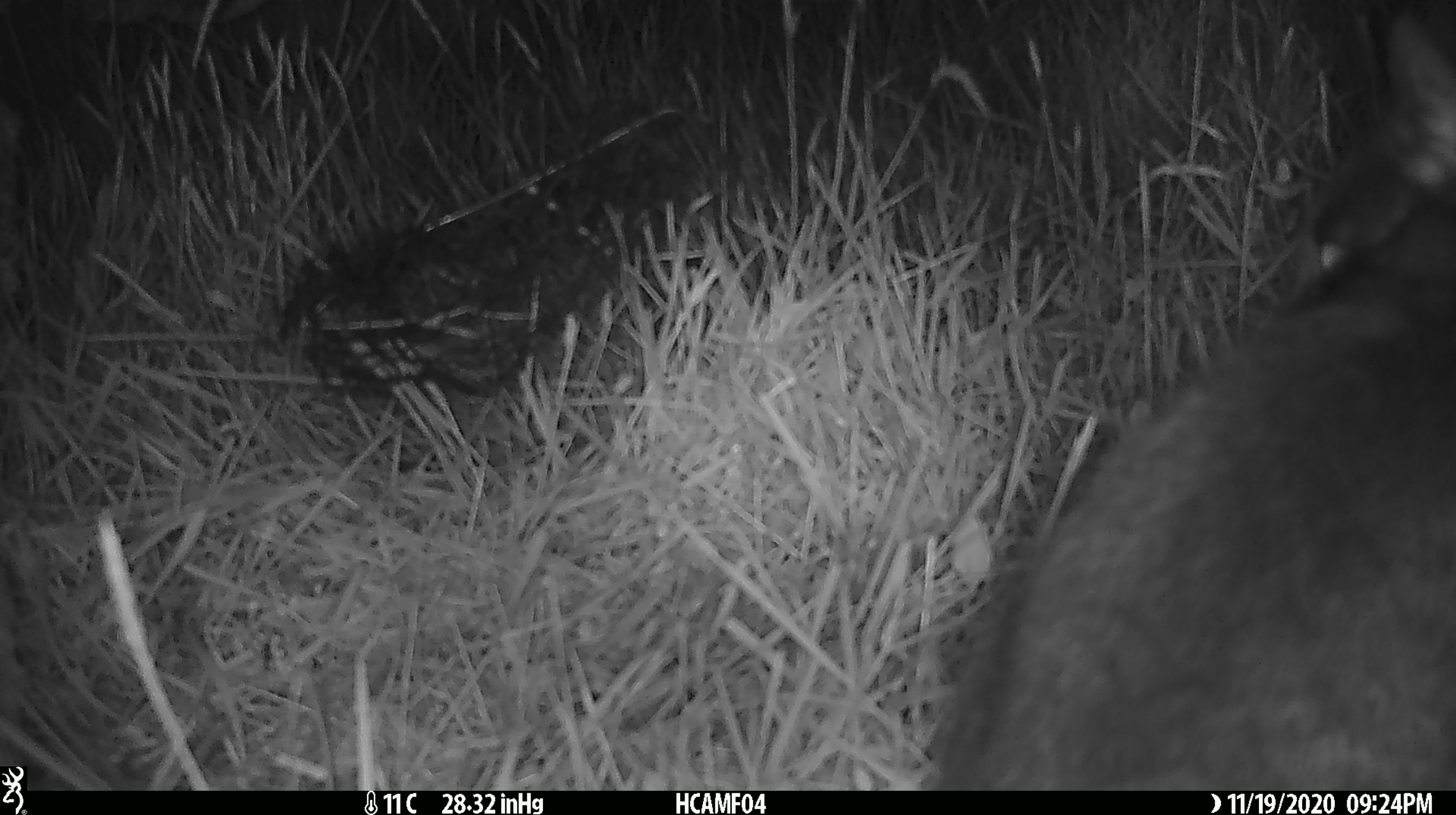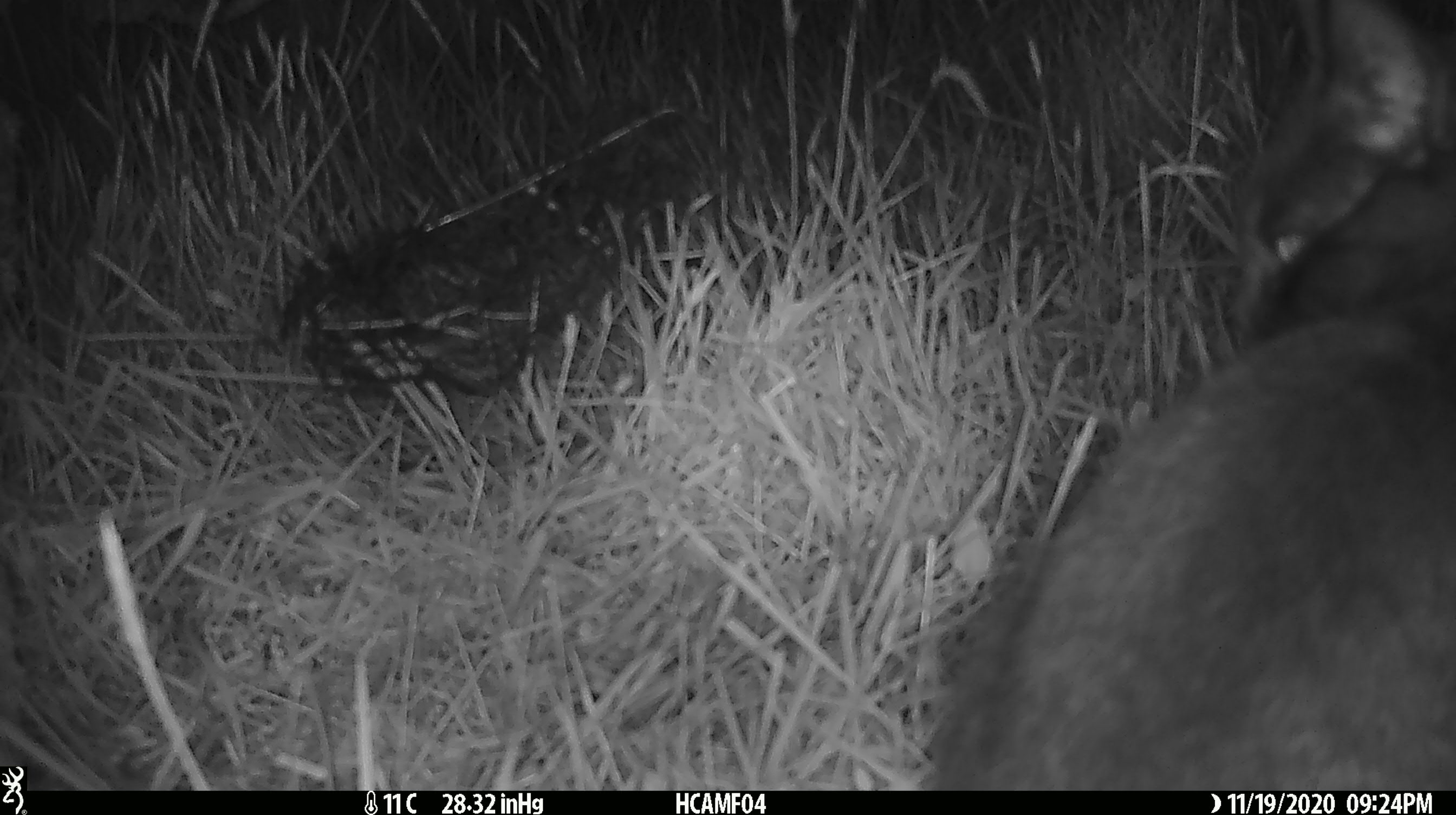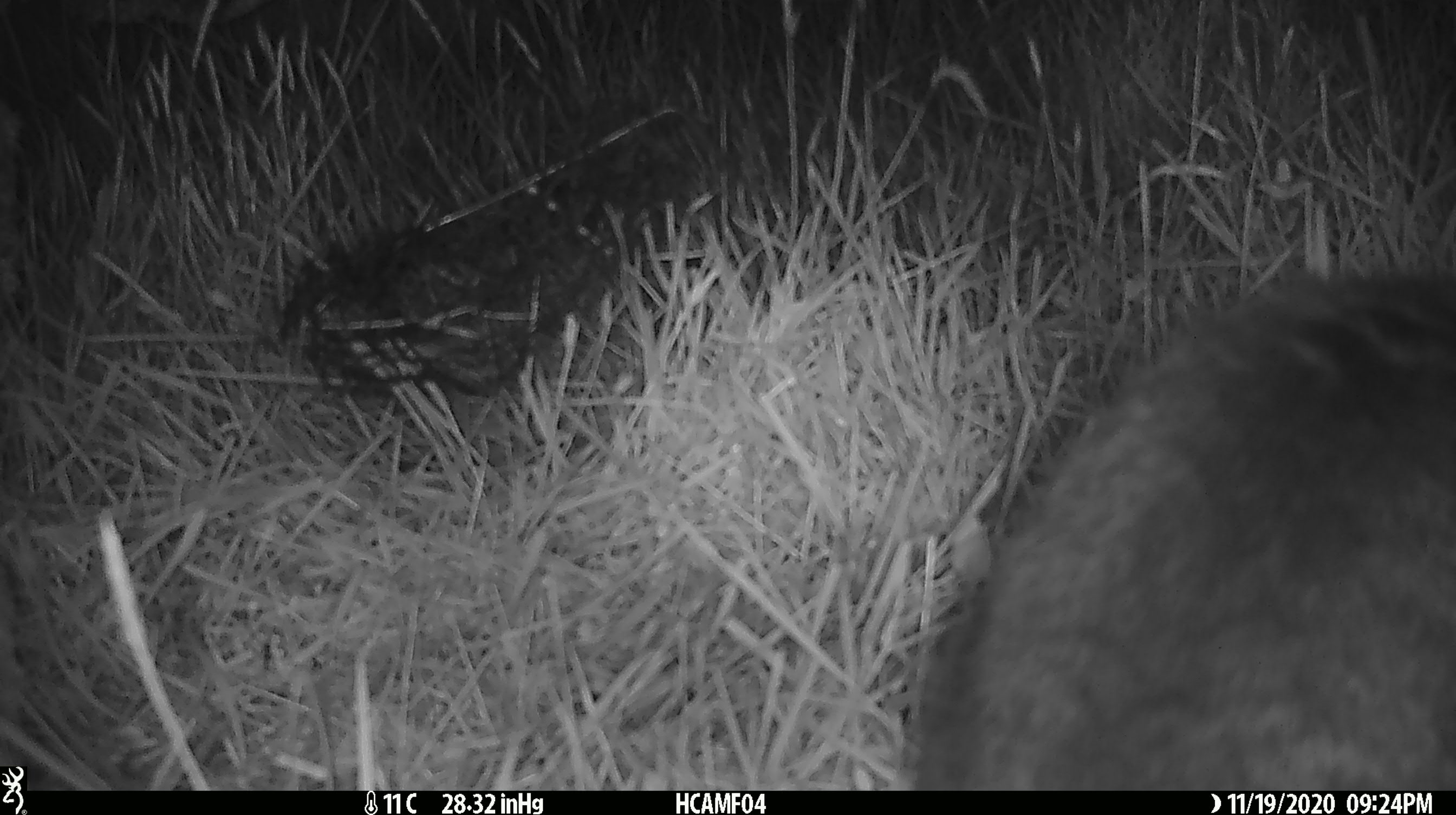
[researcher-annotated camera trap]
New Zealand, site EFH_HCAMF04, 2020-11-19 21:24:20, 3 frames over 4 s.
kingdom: Animalia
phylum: Chordata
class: Mammalia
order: Carnivora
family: Felidae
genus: Felis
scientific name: Felis catus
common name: domestic cat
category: cat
Cat (domestic cat) (Felis catus).